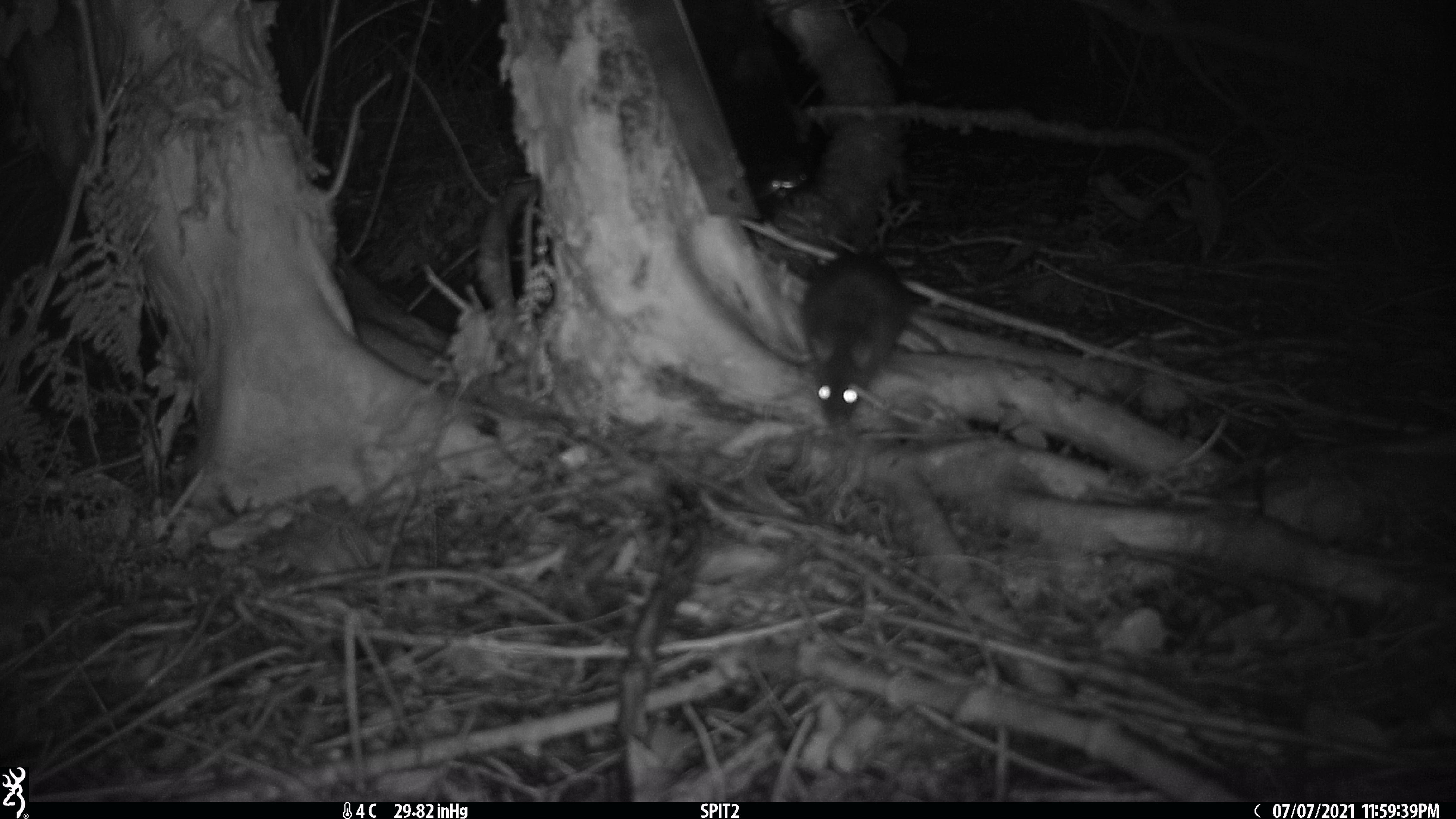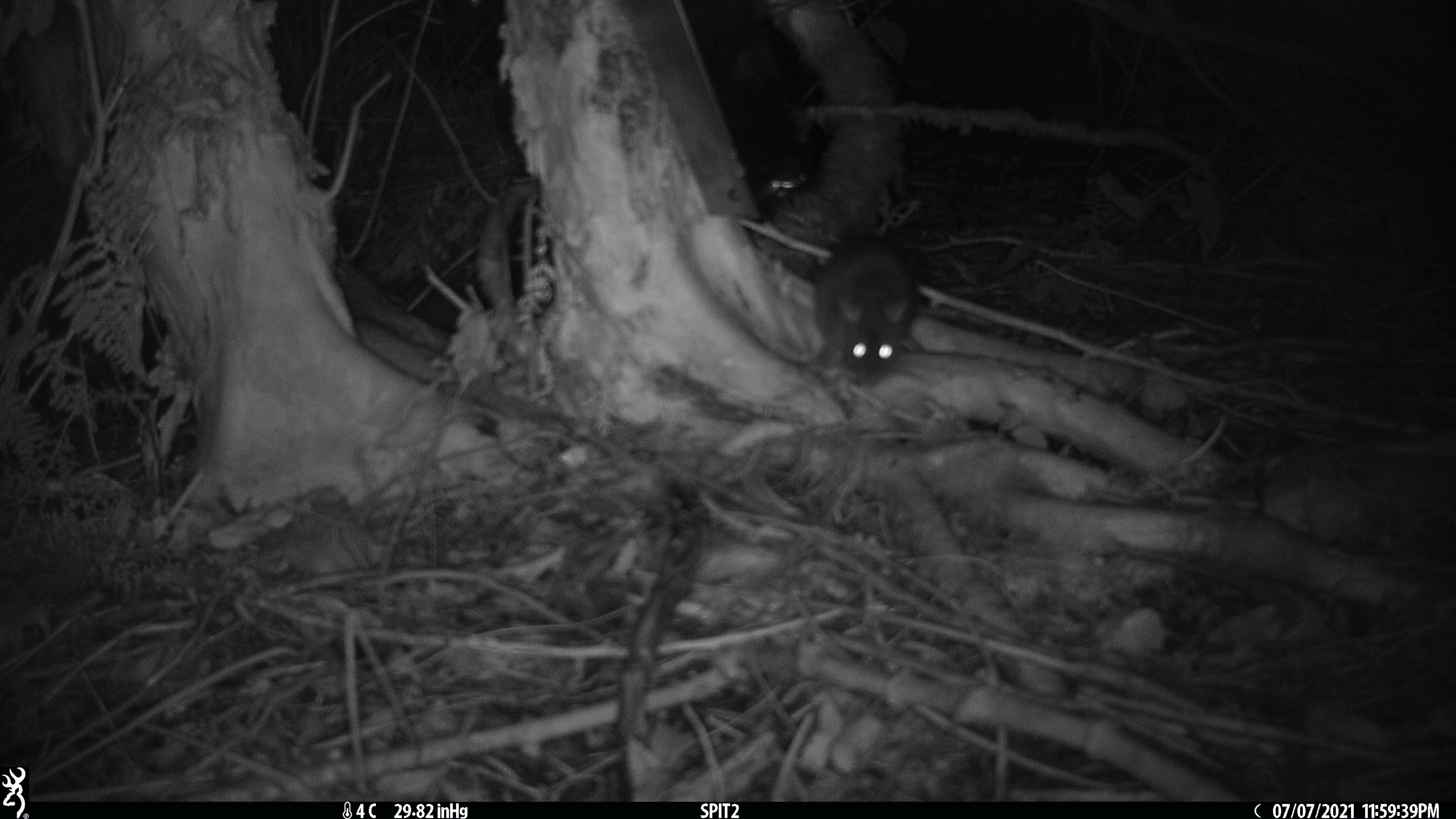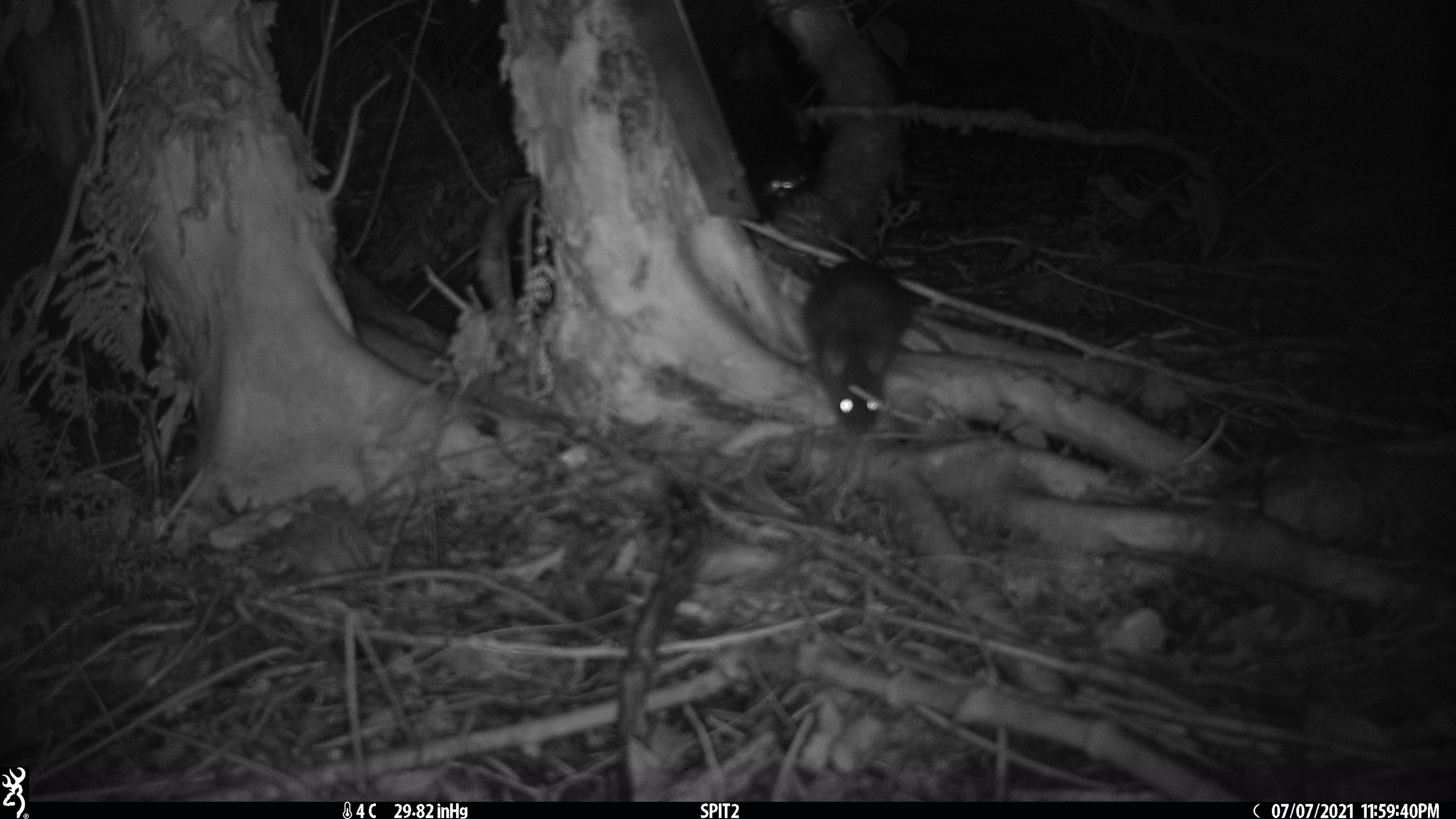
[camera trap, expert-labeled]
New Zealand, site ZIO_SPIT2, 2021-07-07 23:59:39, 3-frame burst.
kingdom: Animalia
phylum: Chordata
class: Mammalia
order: Rodentia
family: Muridae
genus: Rattus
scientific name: Rattus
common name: rat